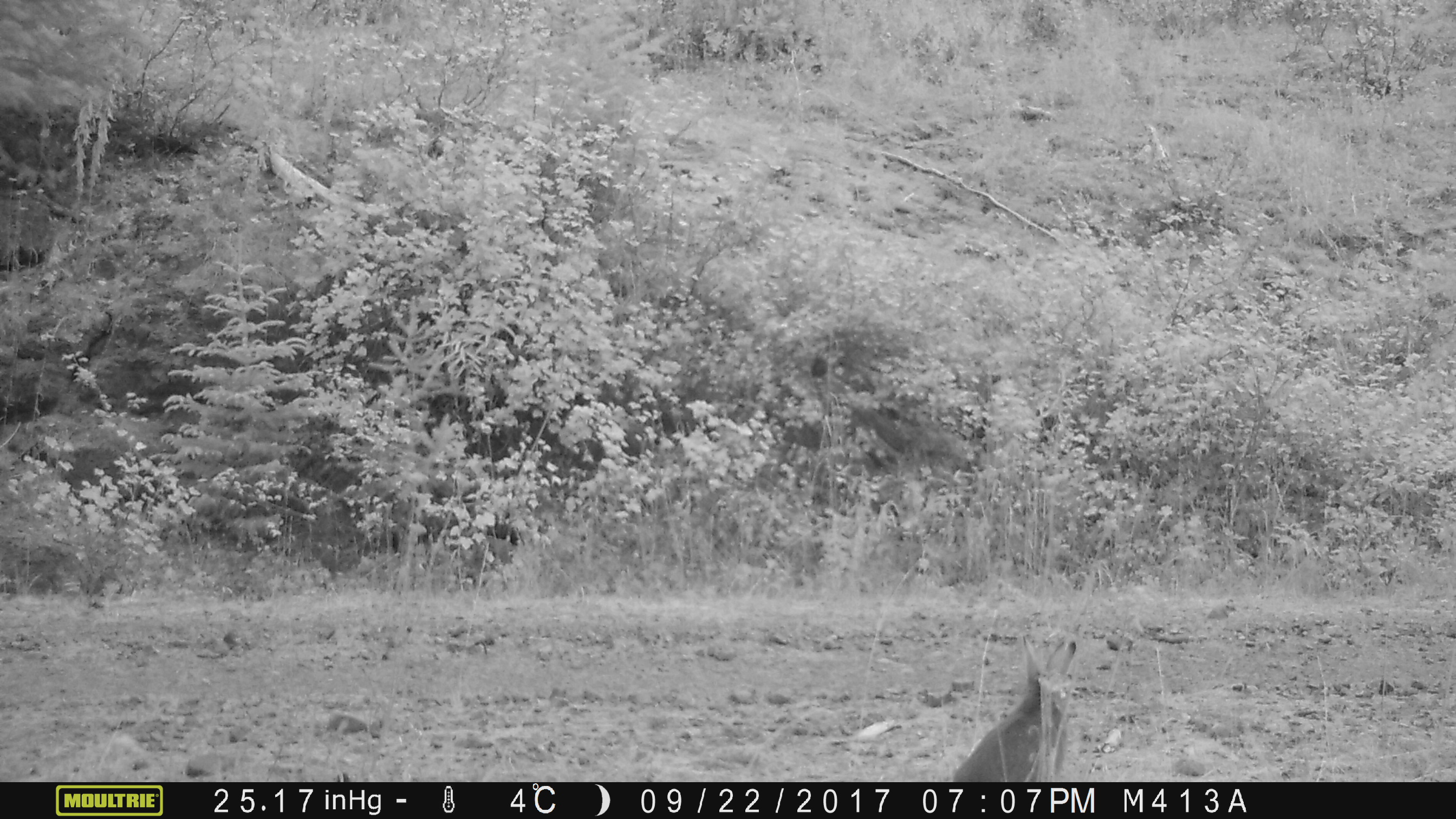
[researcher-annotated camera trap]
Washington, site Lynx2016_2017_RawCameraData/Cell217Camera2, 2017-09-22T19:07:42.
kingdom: Animalia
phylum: Chordata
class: Mammalia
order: Lagomorpha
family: Leporidae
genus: Lepus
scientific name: Lepus americanus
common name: snowshoe hare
Lepus americanus (snowshoe hare). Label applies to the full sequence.